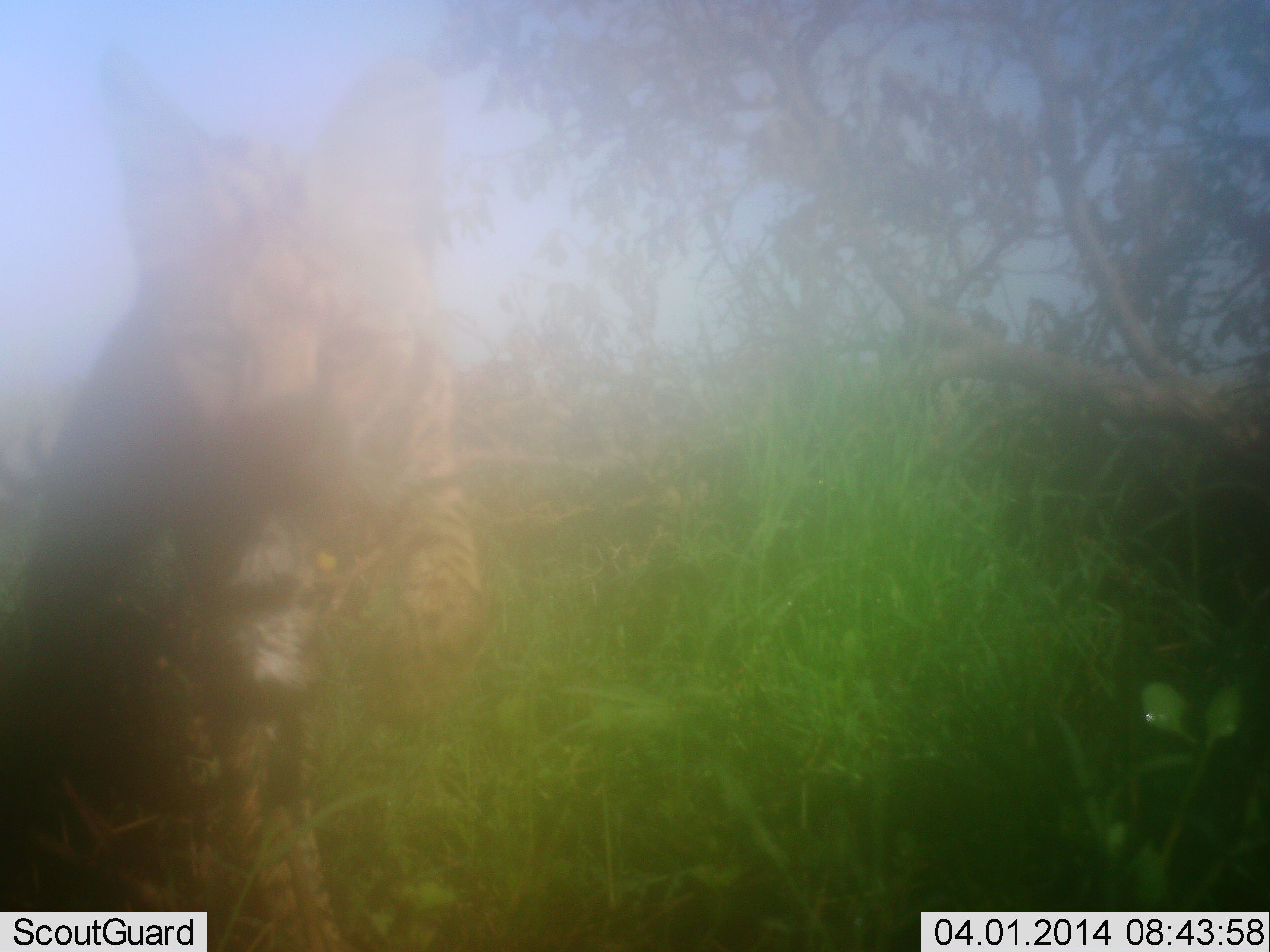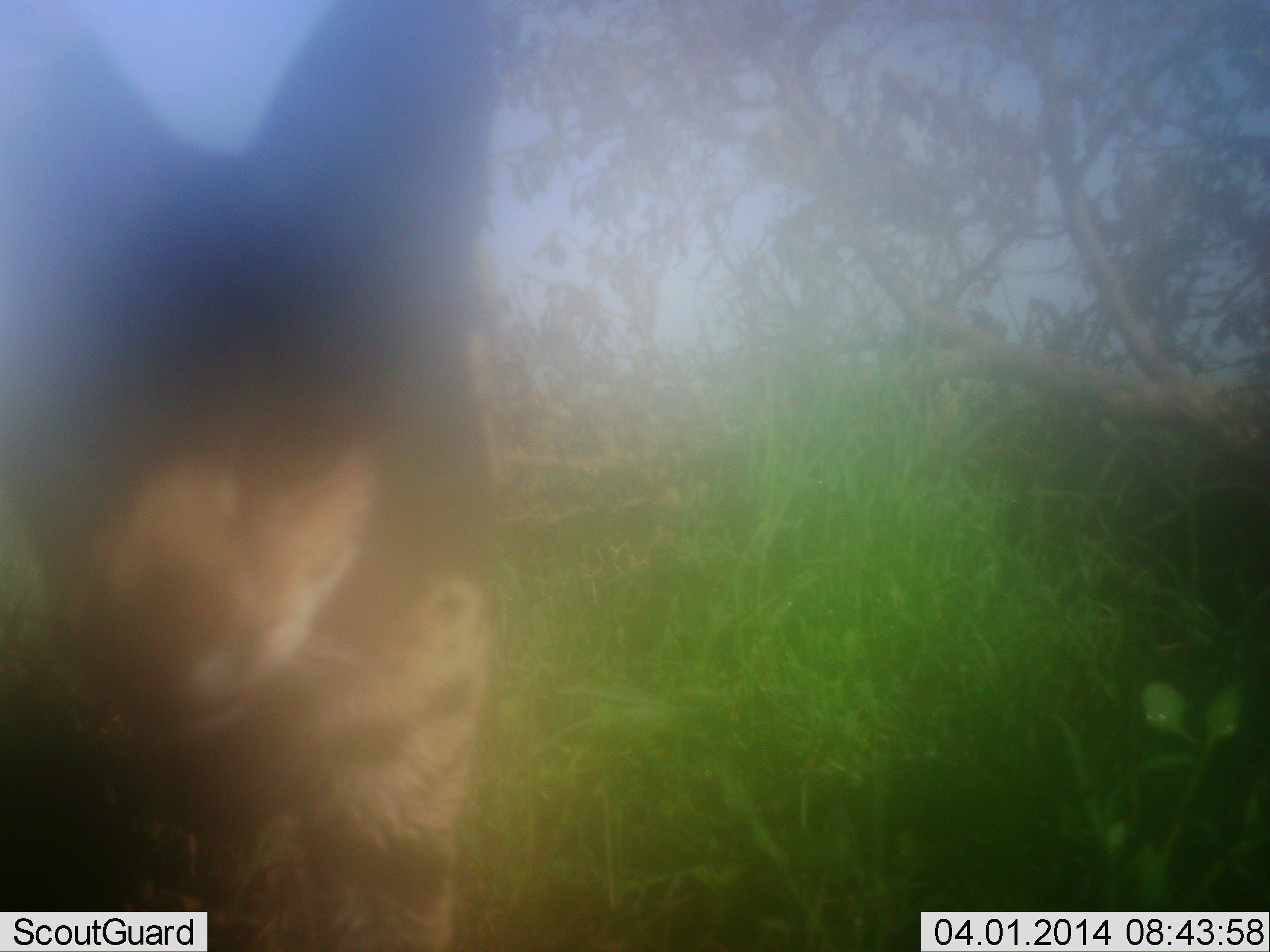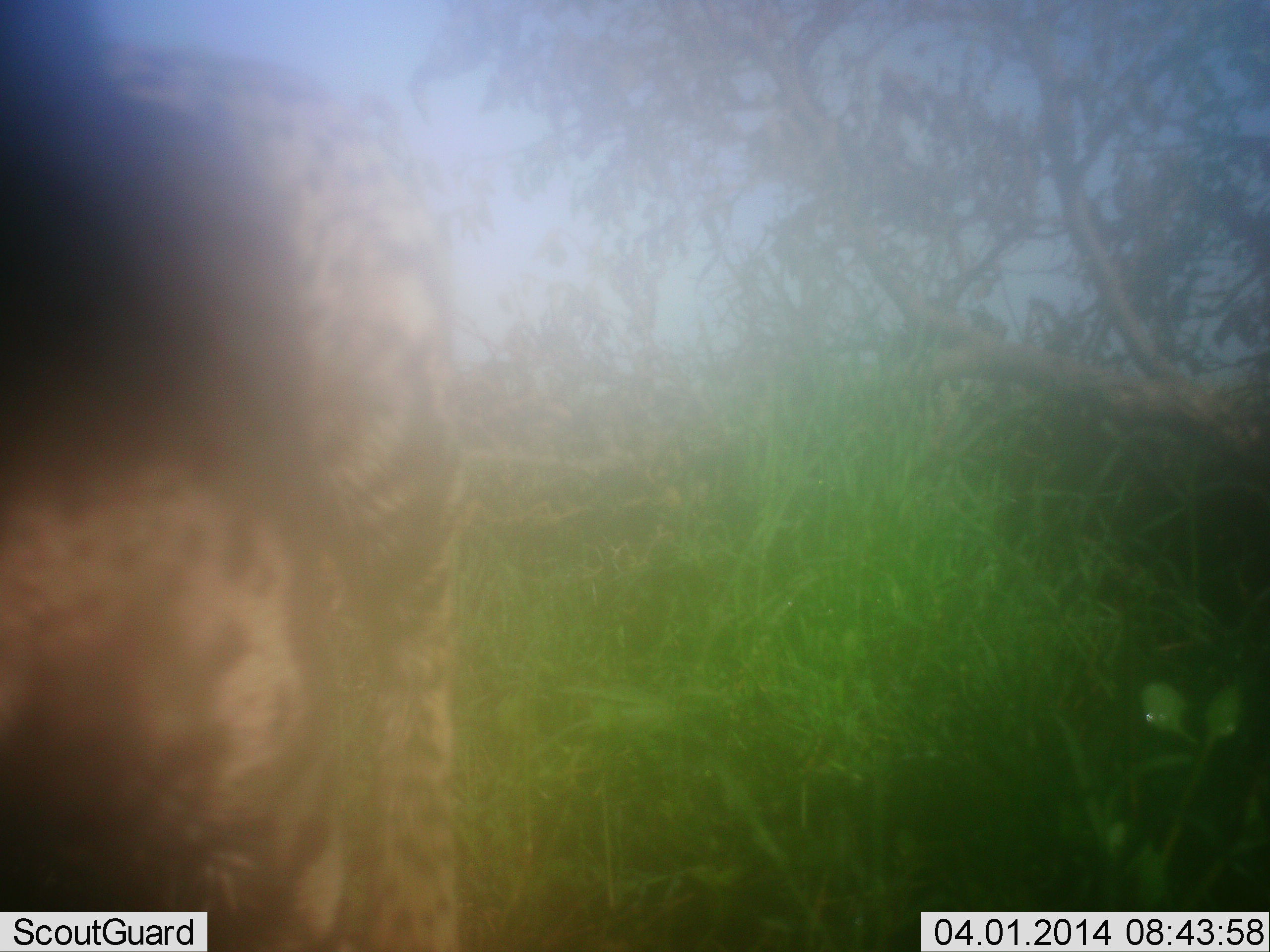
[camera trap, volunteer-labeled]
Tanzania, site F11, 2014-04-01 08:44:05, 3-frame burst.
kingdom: Animalia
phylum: Chordata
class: Mammalia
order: Carnivora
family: Felidae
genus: Leptailurus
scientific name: Leptailurus serval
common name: serval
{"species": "serval (Leptailurus serval)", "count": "1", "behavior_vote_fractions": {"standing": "30%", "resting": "0%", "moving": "60%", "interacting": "10%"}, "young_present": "0%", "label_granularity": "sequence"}